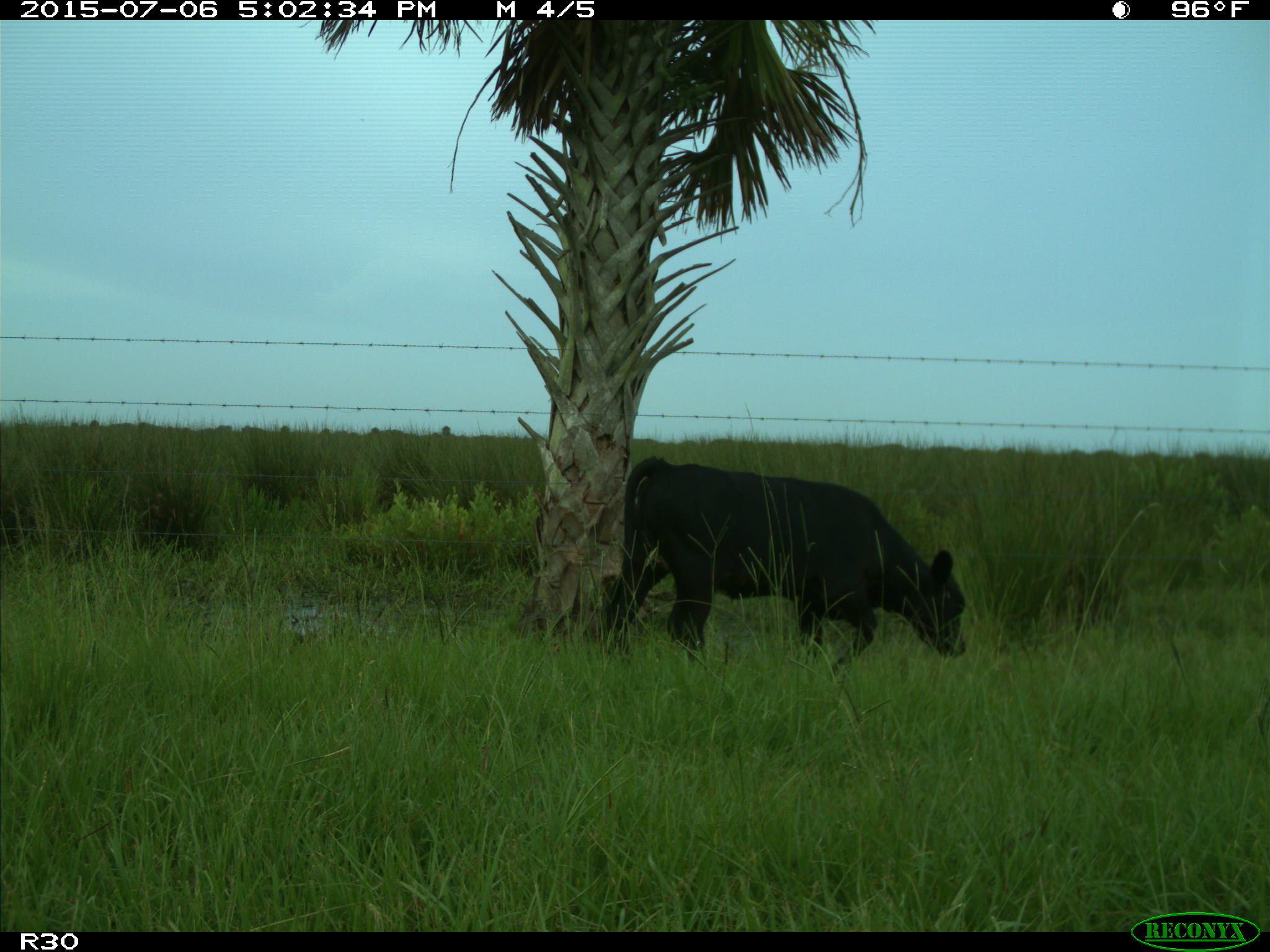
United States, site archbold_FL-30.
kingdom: Animalia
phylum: Chordata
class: Mammalia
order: Artiodactyla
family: Bovidae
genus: Bos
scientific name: Bos taurus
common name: domestic cow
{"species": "Bos taurus (domestic cow)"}